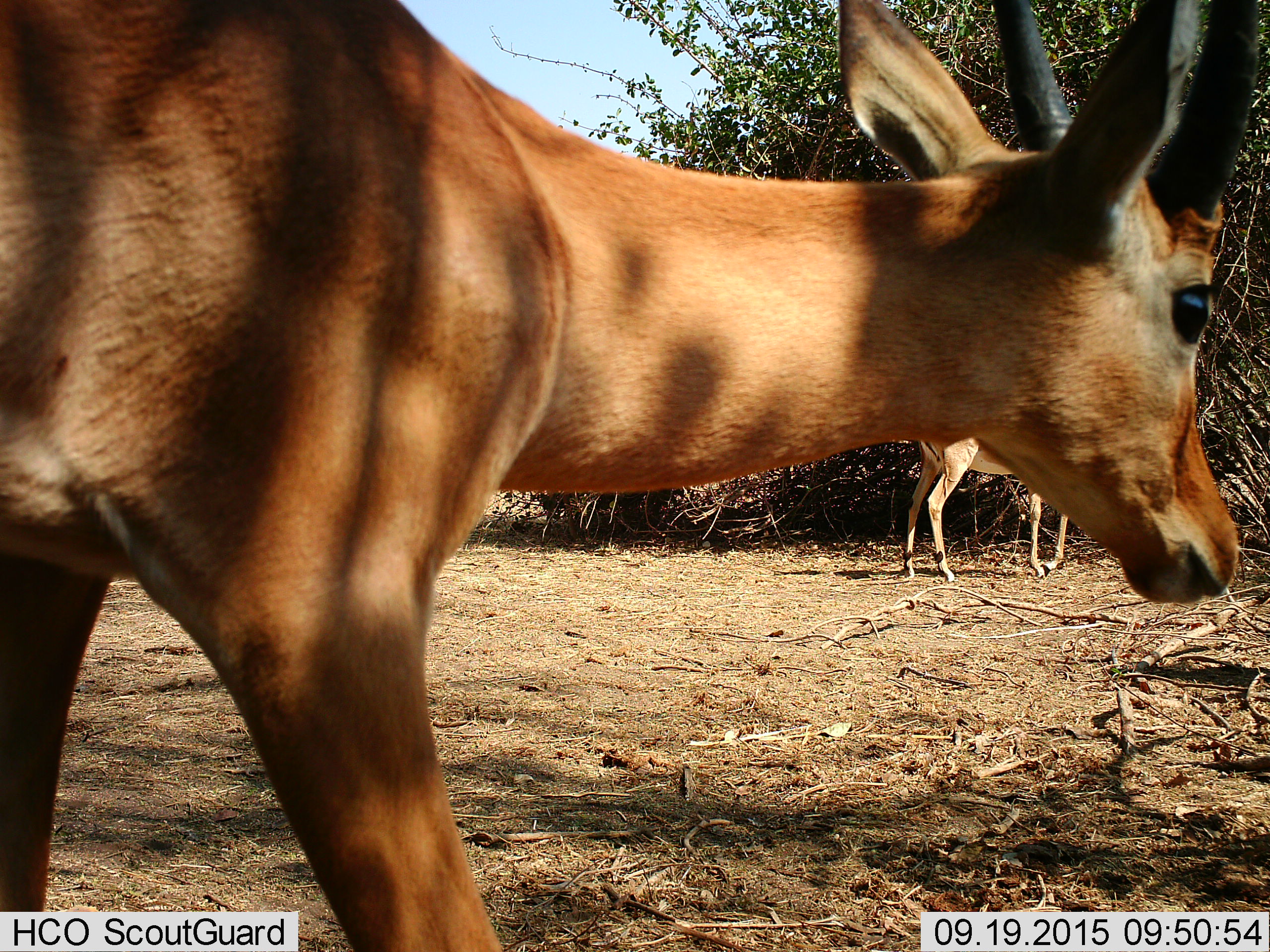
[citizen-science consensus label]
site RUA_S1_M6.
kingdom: Animalia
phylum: Chordata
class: Mammalia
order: Artiodactyla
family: Bovidae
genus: Aepyceros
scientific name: Aepyceros melampus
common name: impala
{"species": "impala (Aepyceros melampus)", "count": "2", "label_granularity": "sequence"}